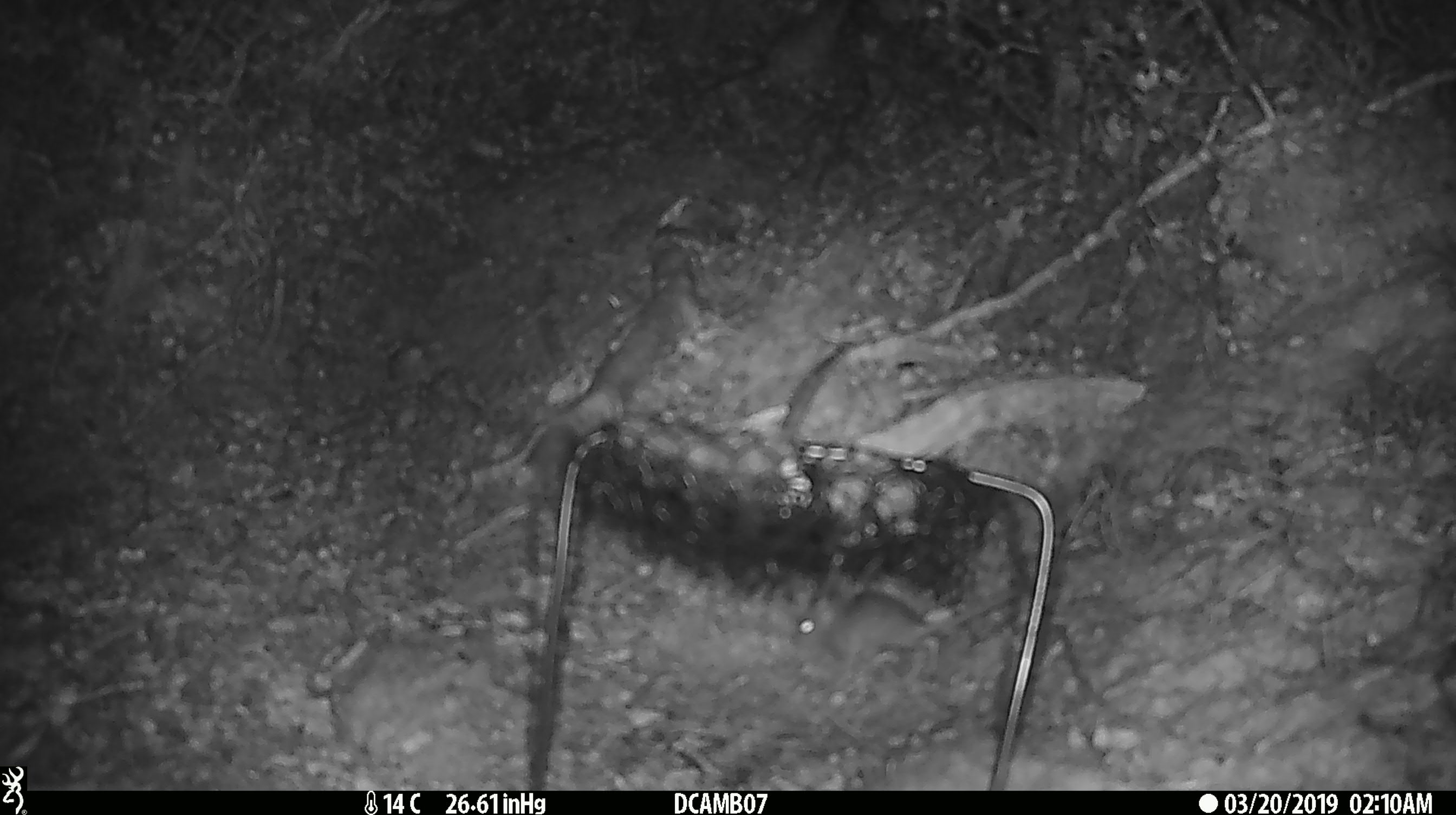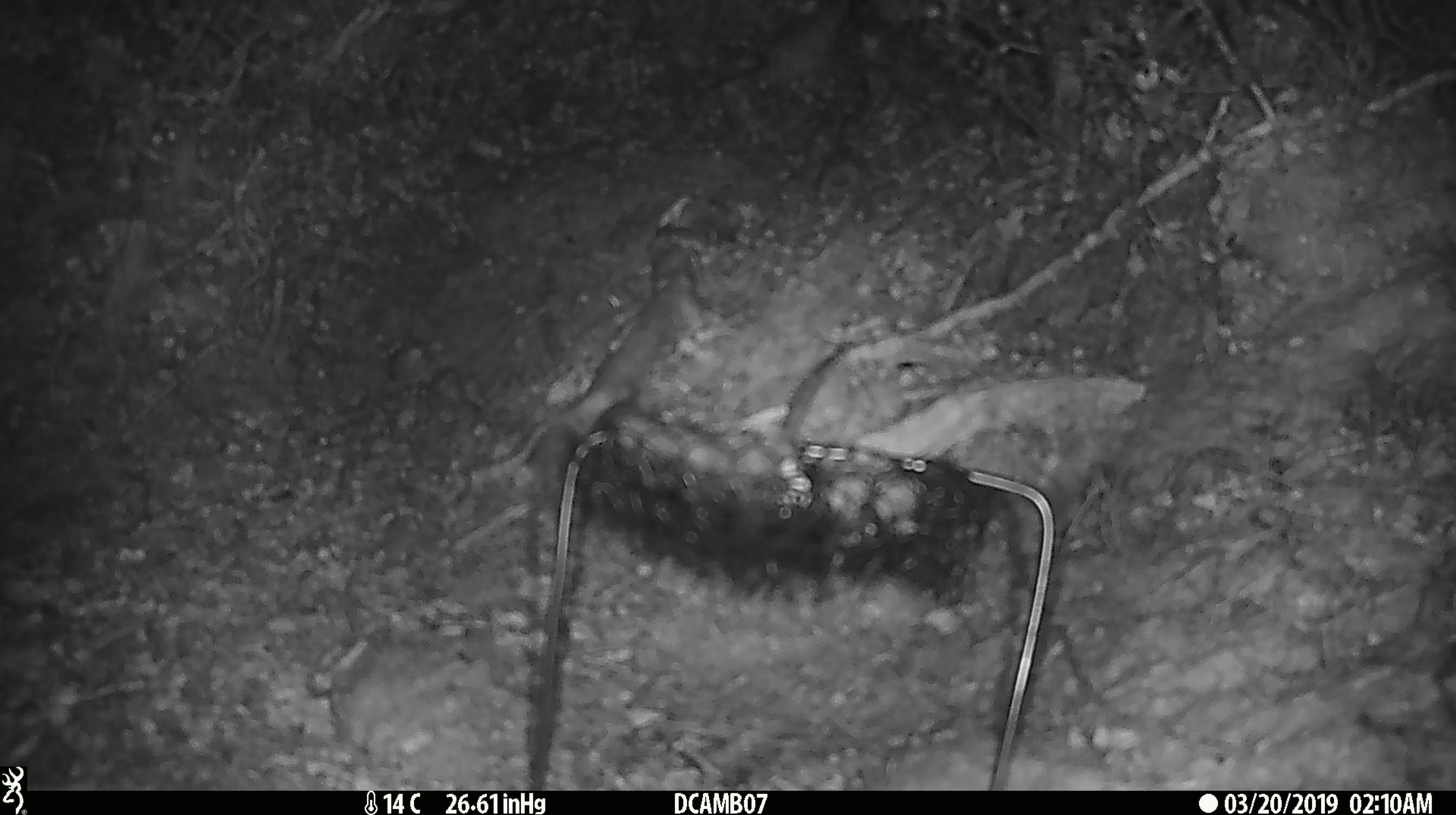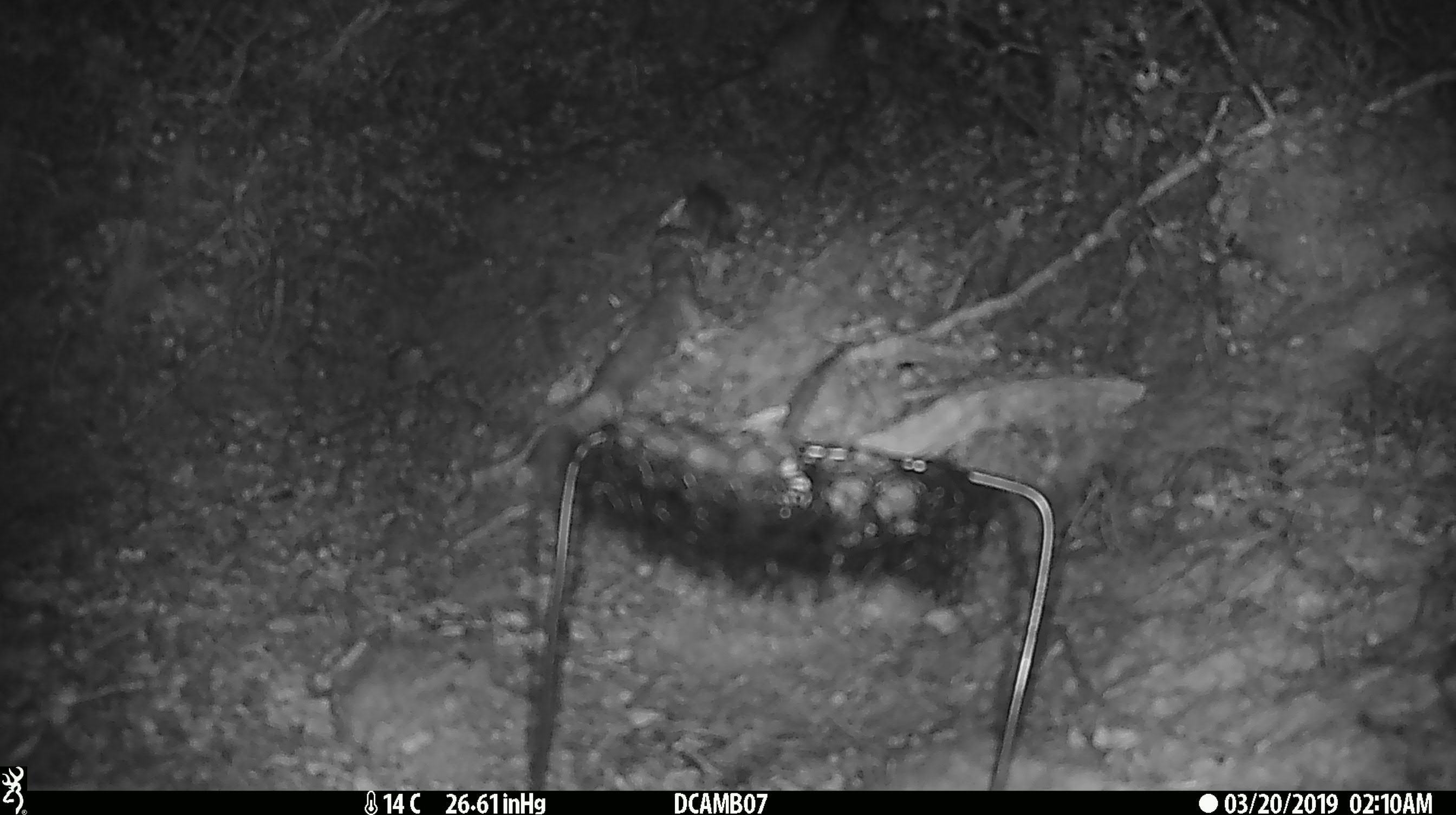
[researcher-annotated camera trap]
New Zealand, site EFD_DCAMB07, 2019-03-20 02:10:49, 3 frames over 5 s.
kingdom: Animalia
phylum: Chordata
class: Mammalia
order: Rodentia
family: Muridae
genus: Mus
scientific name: Mus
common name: mouse